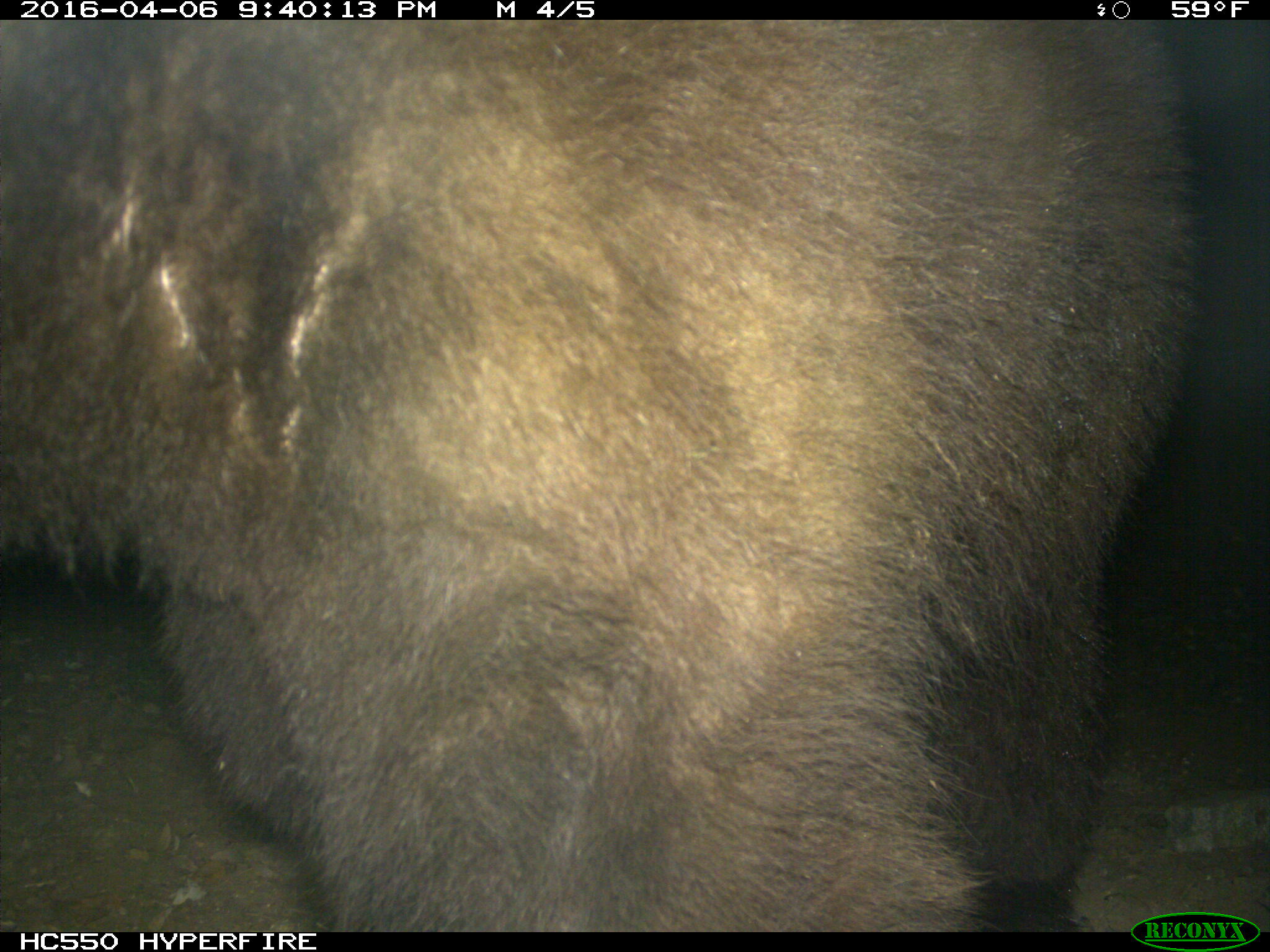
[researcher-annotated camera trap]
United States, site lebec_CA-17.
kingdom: Animalia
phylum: Chordata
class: Mammalia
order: Carnivora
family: Ursidae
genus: Ursus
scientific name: Ursus americanus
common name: american black bear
Ursus americanus (american black bear).